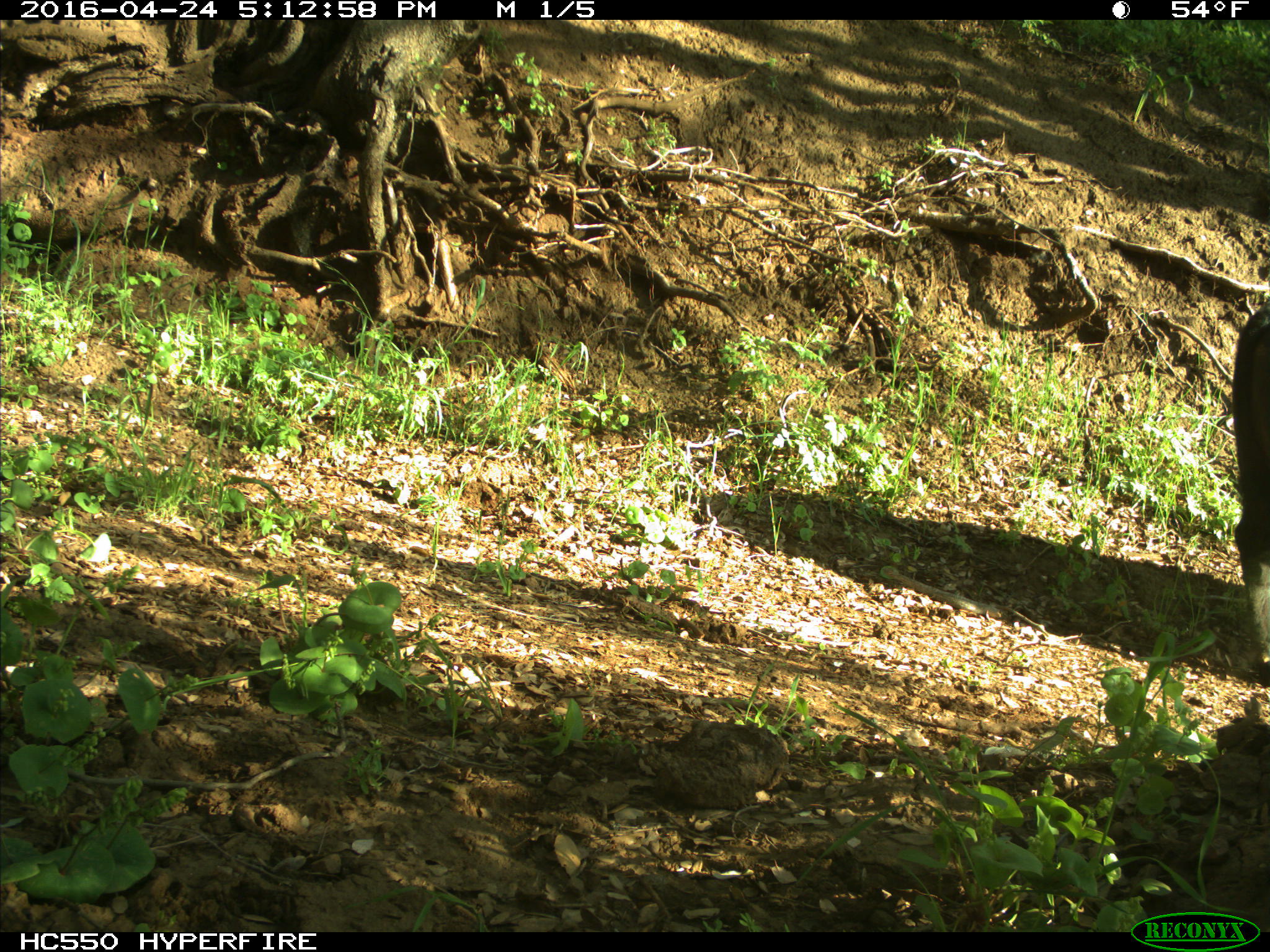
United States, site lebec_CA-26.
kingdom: Animalia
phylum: Chordata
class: Mammalia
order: Artiodactyla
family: Bovidae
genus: Bos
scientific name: Bos taurus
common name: domestic cow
Bos taurus (domestic cow).